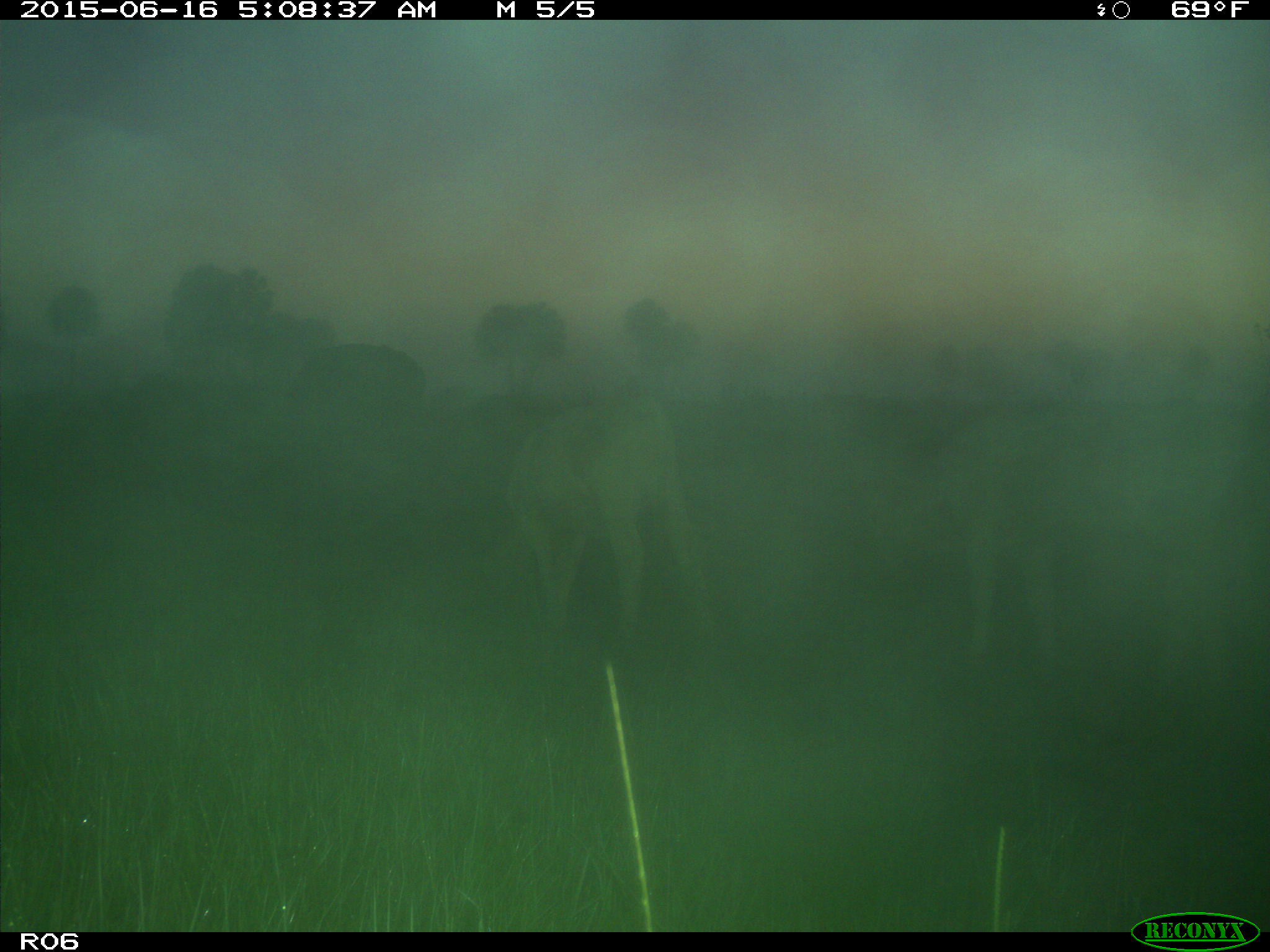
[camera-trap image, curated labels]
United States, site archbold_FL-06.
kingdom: Animalia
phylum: Chordata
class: Mammalia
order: Artiodactyla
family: Bovidae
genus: Bos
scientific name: Bos taurus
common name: domestic cow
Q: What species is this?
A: Bos taurus (domestic cow).